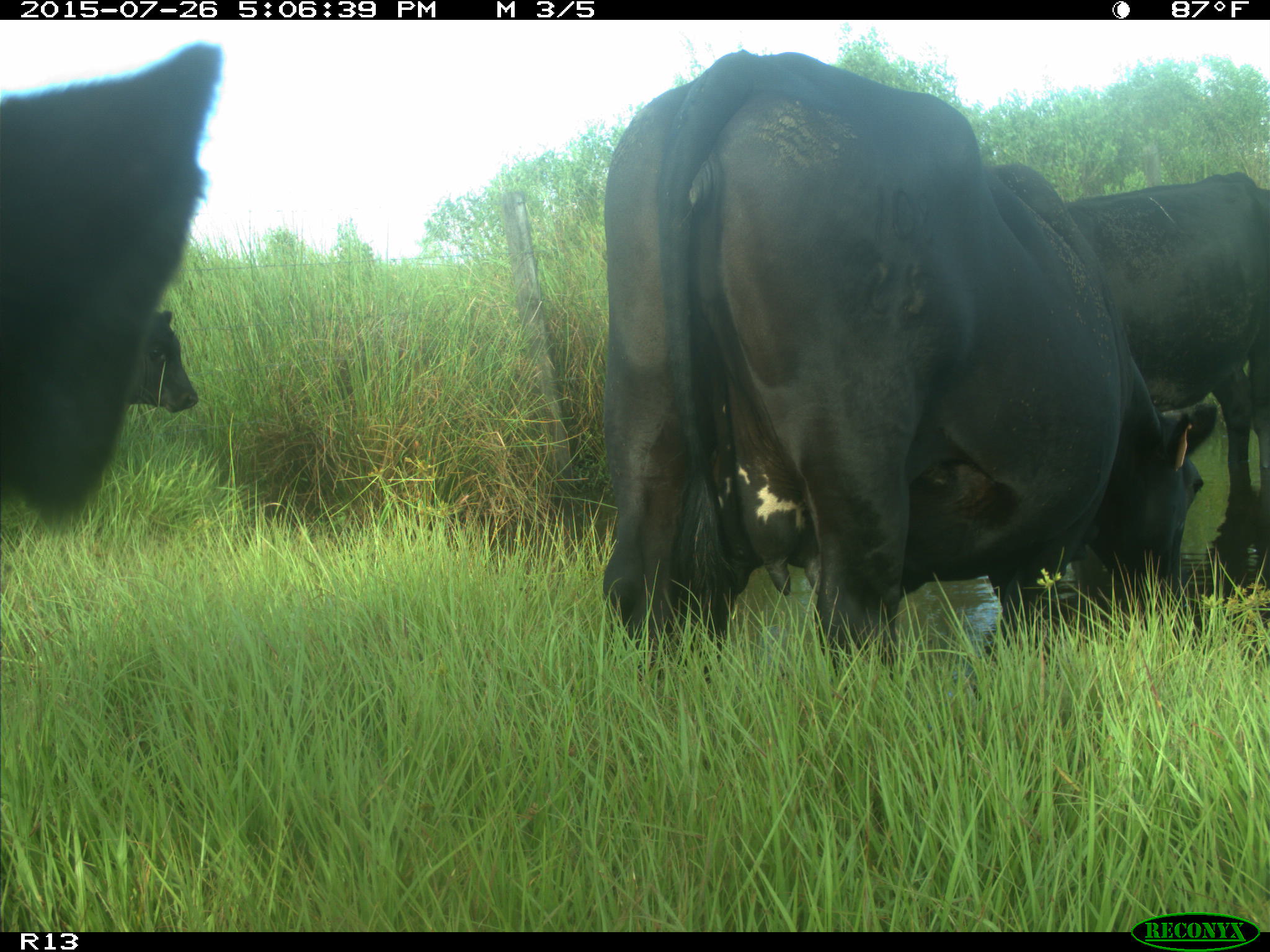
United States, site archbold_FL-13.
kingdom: Animalia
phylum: Chordata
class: Mammalia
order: Artiodactyla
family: Bovidae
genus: Bos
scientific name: Bos taurus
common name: domestic cow